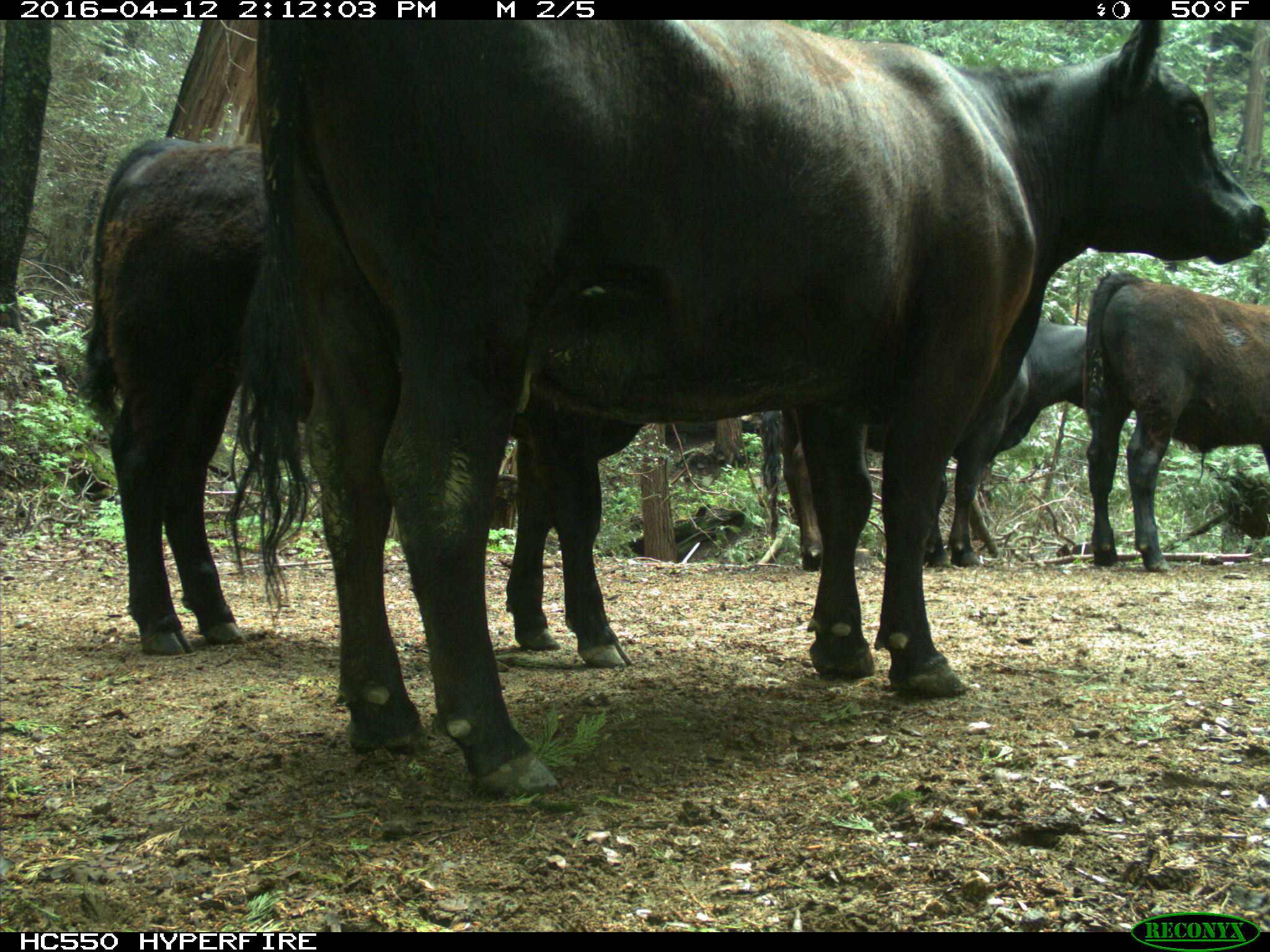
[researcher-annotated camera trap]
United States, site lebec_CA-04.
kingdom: Animalia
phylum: Chordata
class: Mammalia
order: Artiodactyla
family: Bovidae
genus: Bos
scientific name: Bos taurus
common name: domestic cow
Bos taurus (domestic cow).